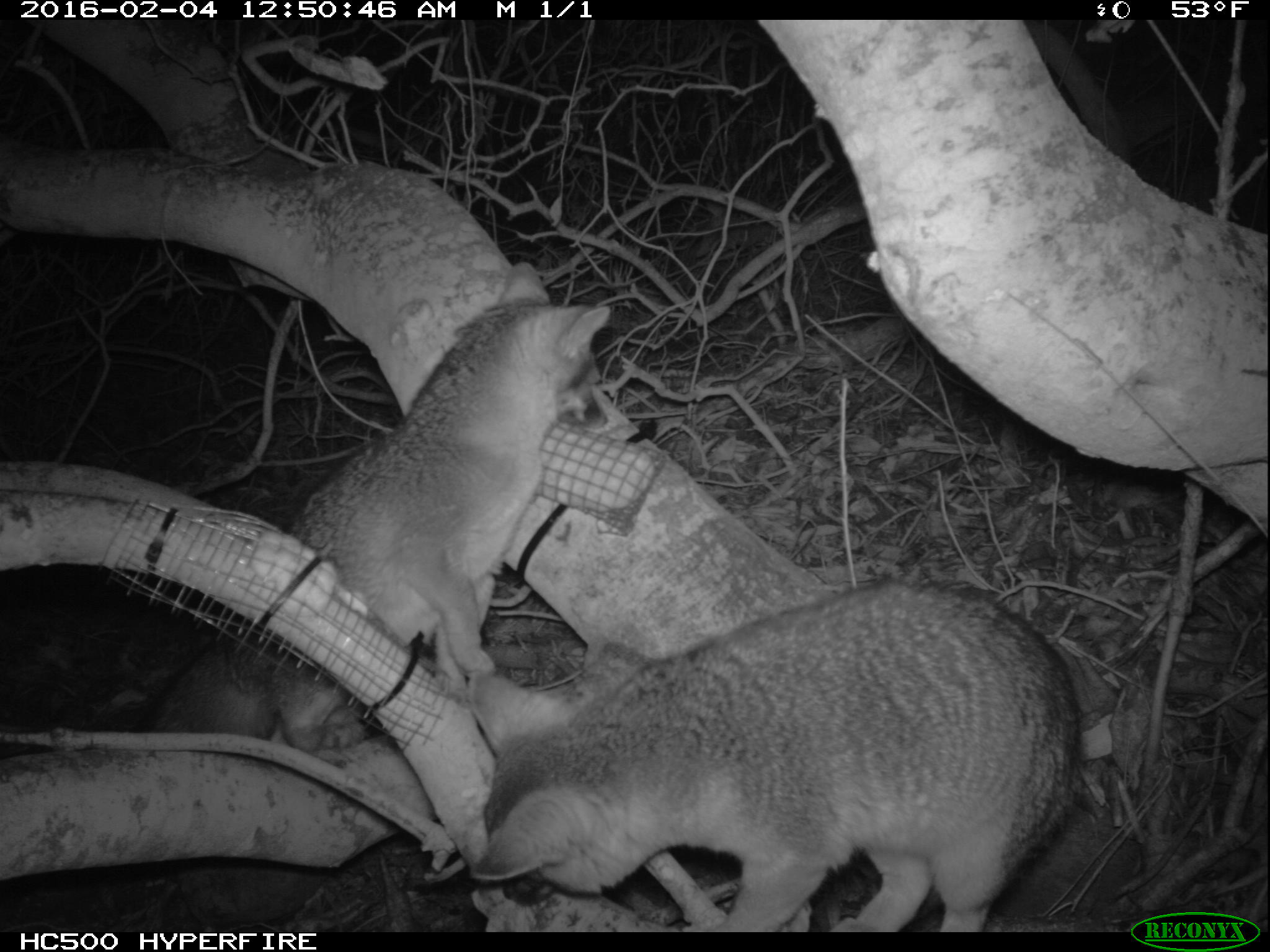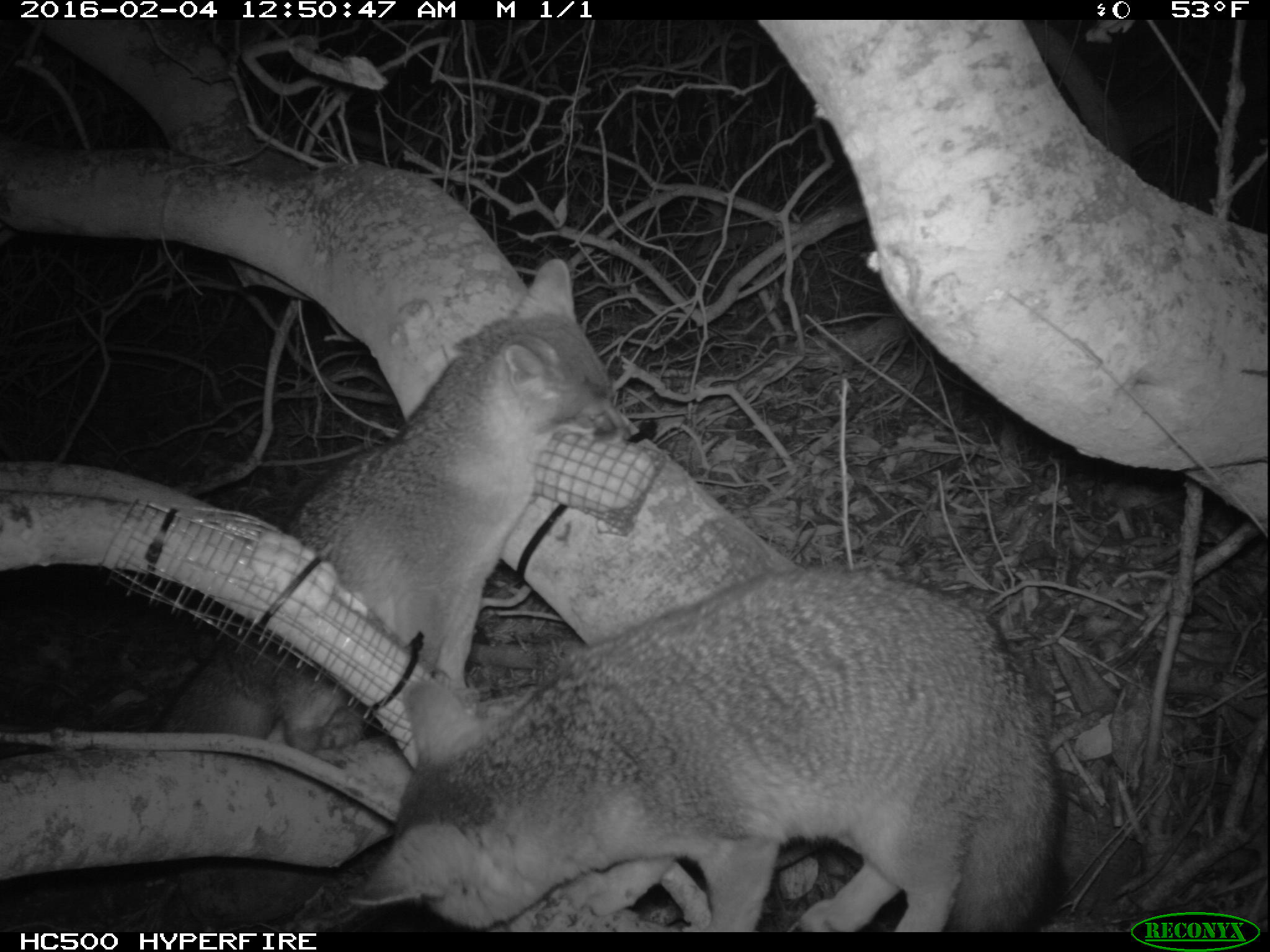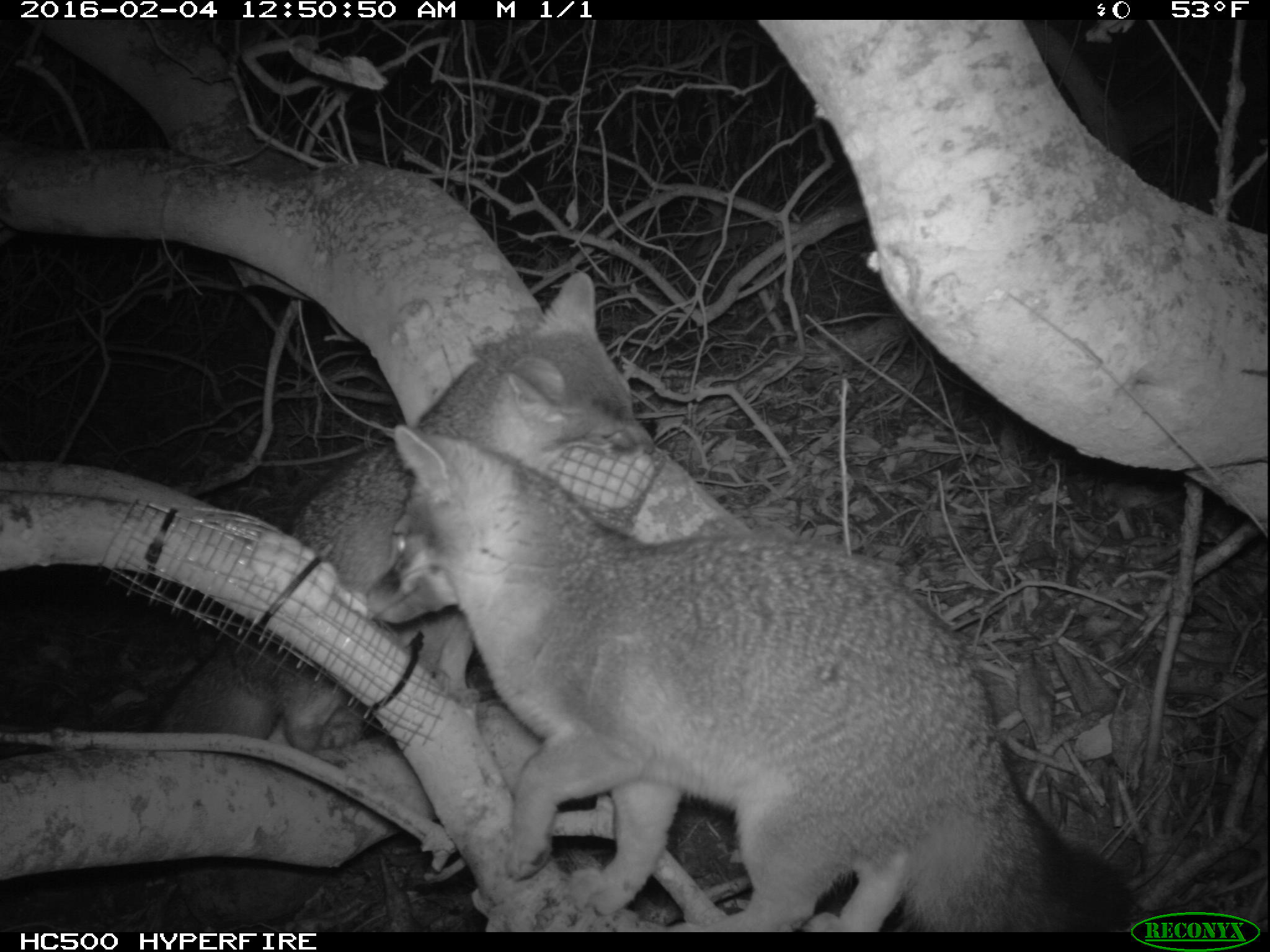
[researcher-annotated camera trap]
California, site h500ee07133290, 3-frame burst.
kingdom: Animalia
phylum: Chordata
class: Mammalia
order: Carnivora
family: Canidae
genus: Urocyon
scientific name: Urocyon littoralis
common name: island fox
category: fox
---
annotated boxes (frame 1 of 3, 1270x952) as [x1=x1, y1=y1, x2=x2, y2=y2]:
fox: [x1=127, y1=262, x2=611, y2=752]; [x1=465, y1=581, x2=1132, y2=932]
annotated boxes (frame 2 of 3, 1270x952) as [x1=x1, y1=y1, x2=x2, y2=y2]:
fox: [x1=344, y1=568, x2=1064, y2=931]; [x1=153, y1=259, x2=648, y2=764]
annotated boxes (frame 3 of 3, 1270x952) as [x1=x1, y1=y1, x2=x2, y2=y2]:
fox: [x1=365, y1=425, x2=1135, y2=932]; [x1=148, y1=272, x2=655, y2=754]